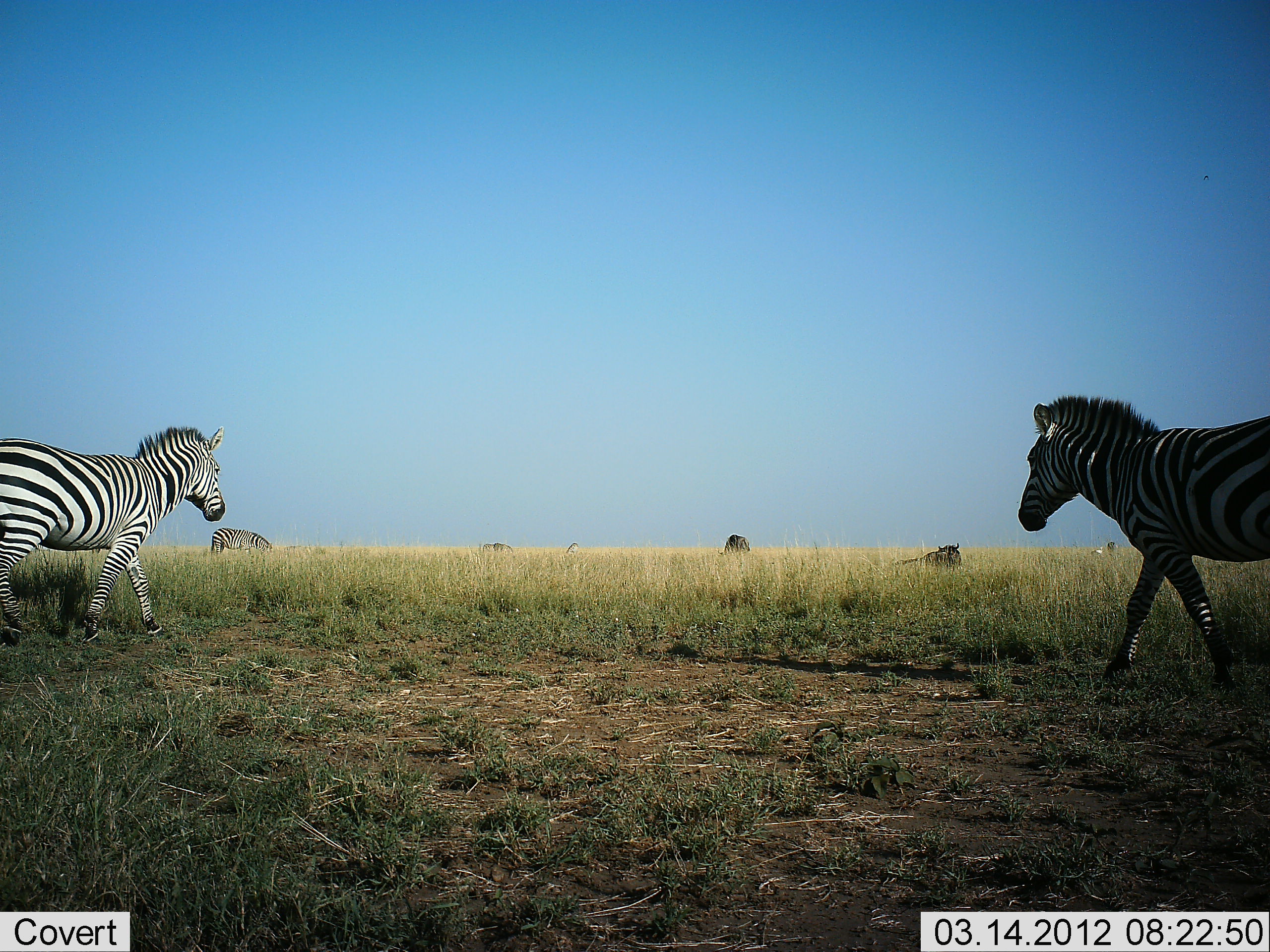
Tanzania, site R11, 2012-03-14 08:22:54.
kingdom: Animalia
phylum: Chordata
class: Mammalia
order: Artiodactyla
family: Bovidae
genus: Connochaetes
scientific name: Connochaetes taurinus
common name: blue wildebeest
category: wildebeest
Wildebeest (blue wildebeest) (Connochaetes taurinus), count 2. Behavior (volunteer vote fractions): standing 32%, resting 95%, moving 0%, interacting 0%. Young present (vote fraction): 0%. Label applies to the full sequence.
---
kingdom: Animalia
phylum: Chordata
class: Mammalia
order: Perissodactyla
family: Equidae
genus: Equus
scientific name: Equus quagga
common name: plains zebra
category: zebra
Zebra (plains zebra) (Equus quagga), count 3. Behavior (volunteer vote fractions): standing 28%, resting 3%, moving 83%, interacting 0%. Young present (vote fraction): 0%. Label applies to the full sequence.